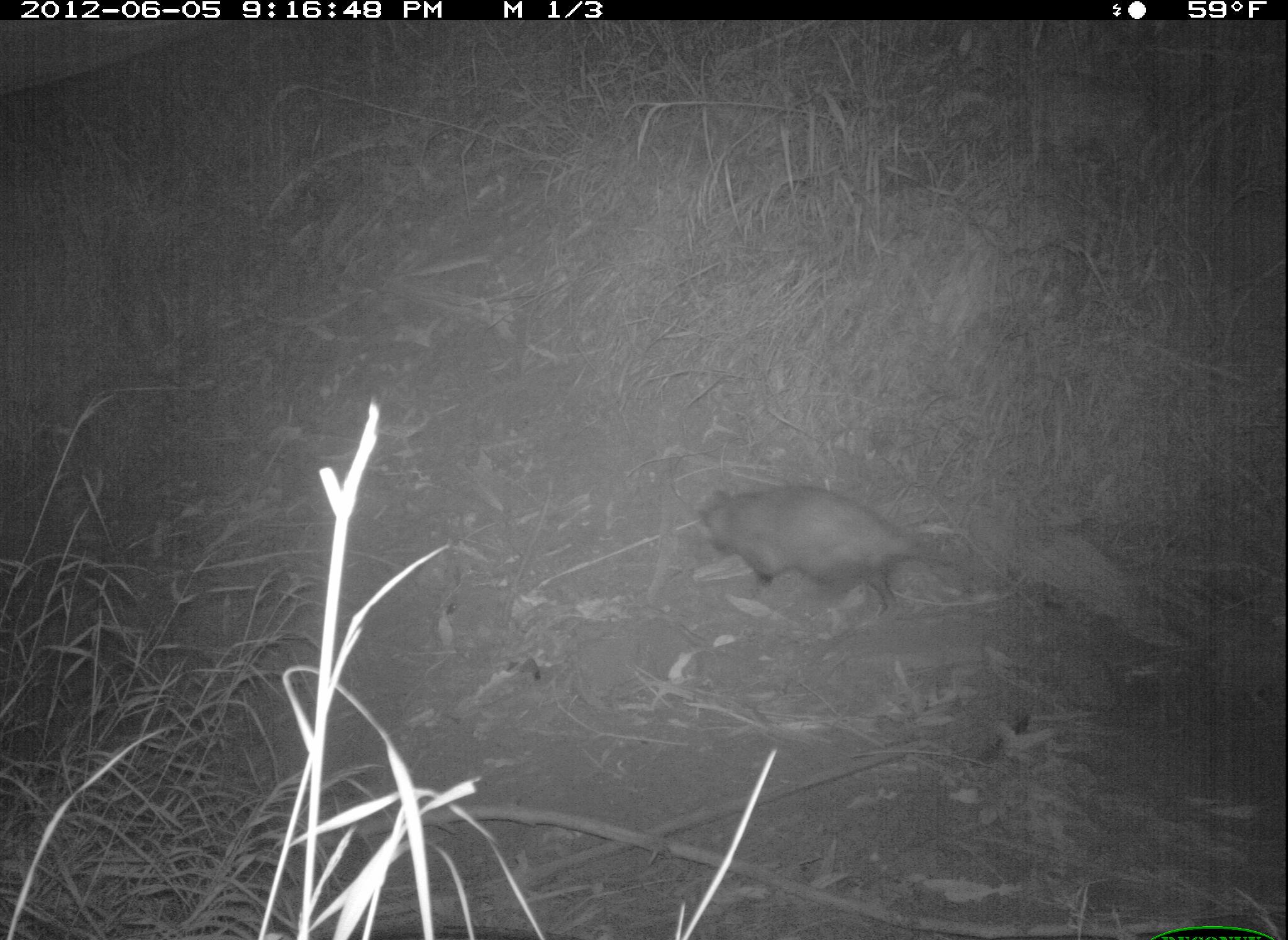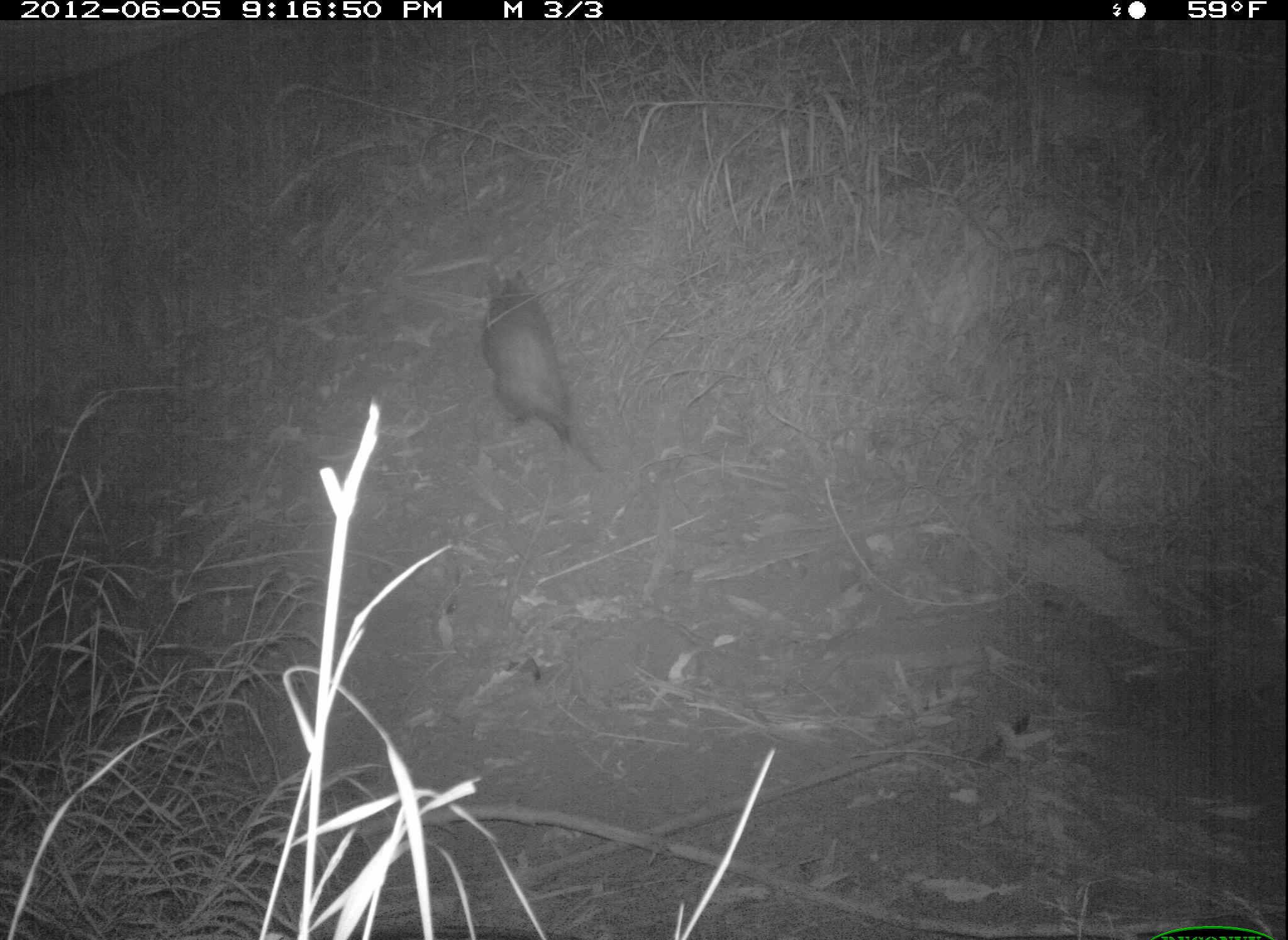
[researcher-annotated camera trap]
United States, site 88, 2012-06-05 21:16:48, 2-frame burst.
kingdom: Animalia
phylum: Chordata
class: Mammalia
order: Didelphimorphia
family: Didelphidae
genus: Didelphis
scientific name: Didelphis virginiana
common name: virginia opossum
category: opossum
Opossum (virginia opossum) (Didelphis virginiana).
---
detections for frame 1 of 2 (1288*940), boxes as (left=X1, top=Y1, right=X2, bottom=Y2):
opossum: (left=687, top=449, right=1024, bottom=649)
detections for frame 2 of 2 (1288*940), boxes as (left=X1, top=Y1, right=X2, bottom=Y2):
opossum: (left=467, top=258, right=607, bottom=501)